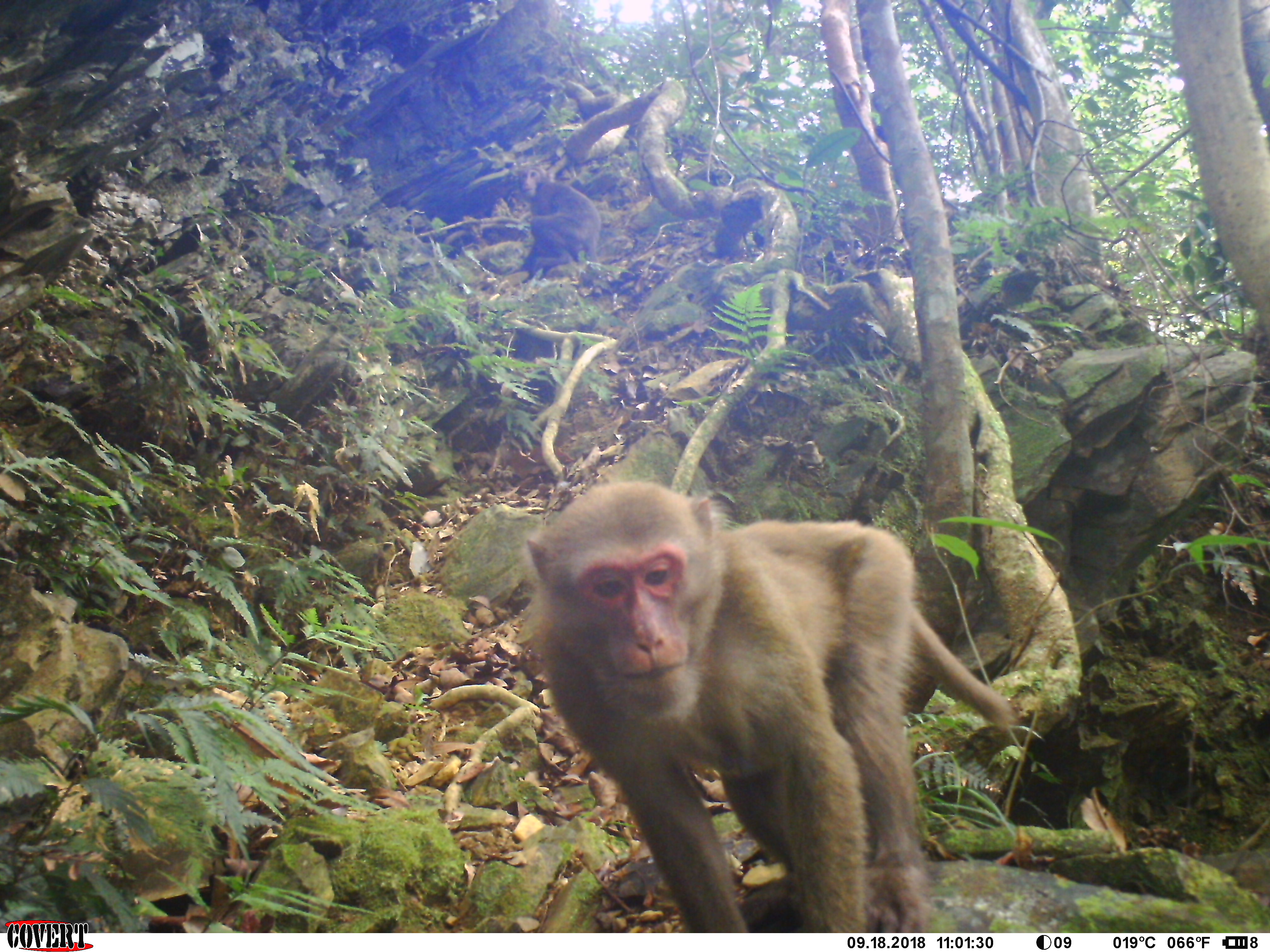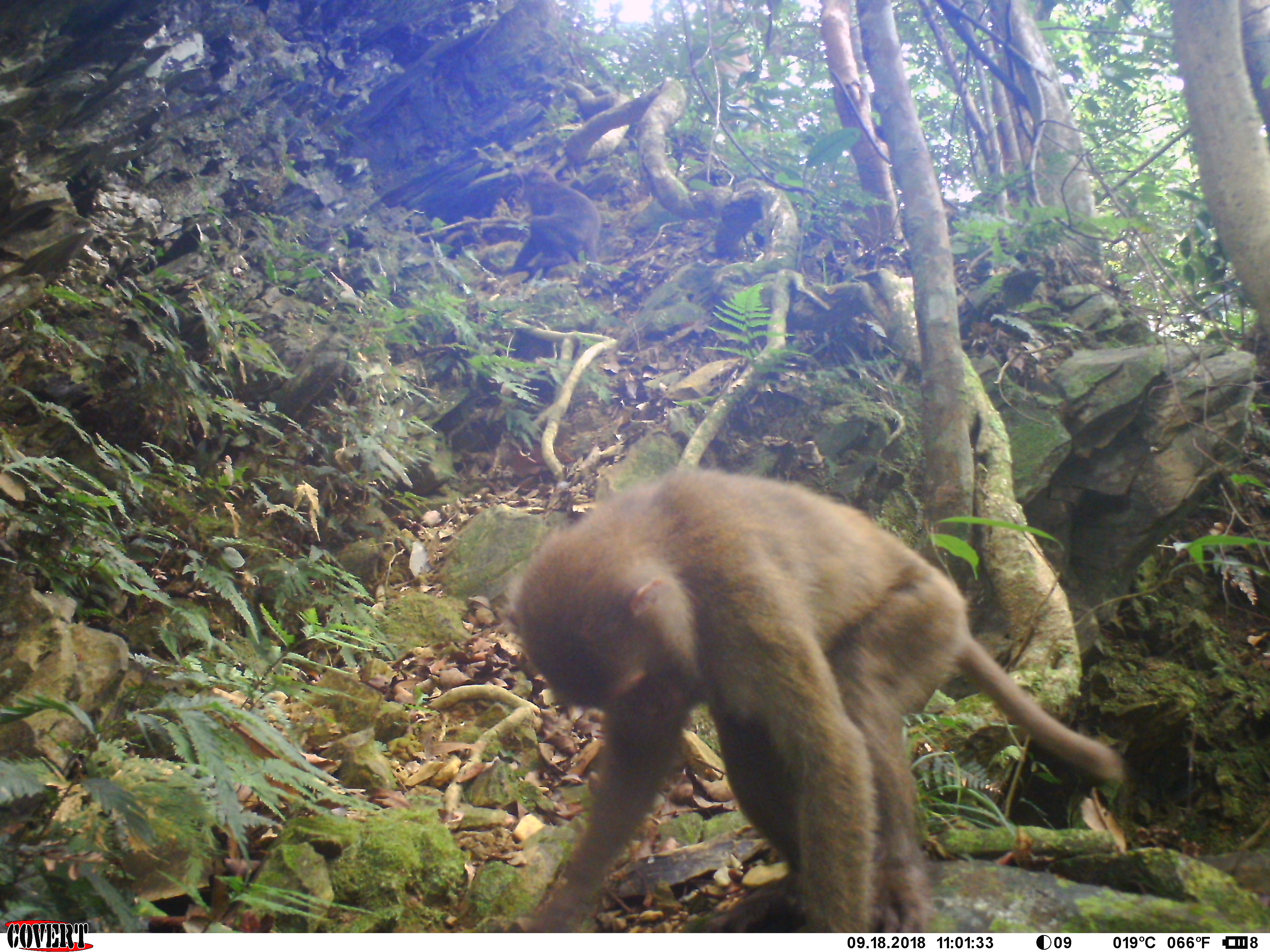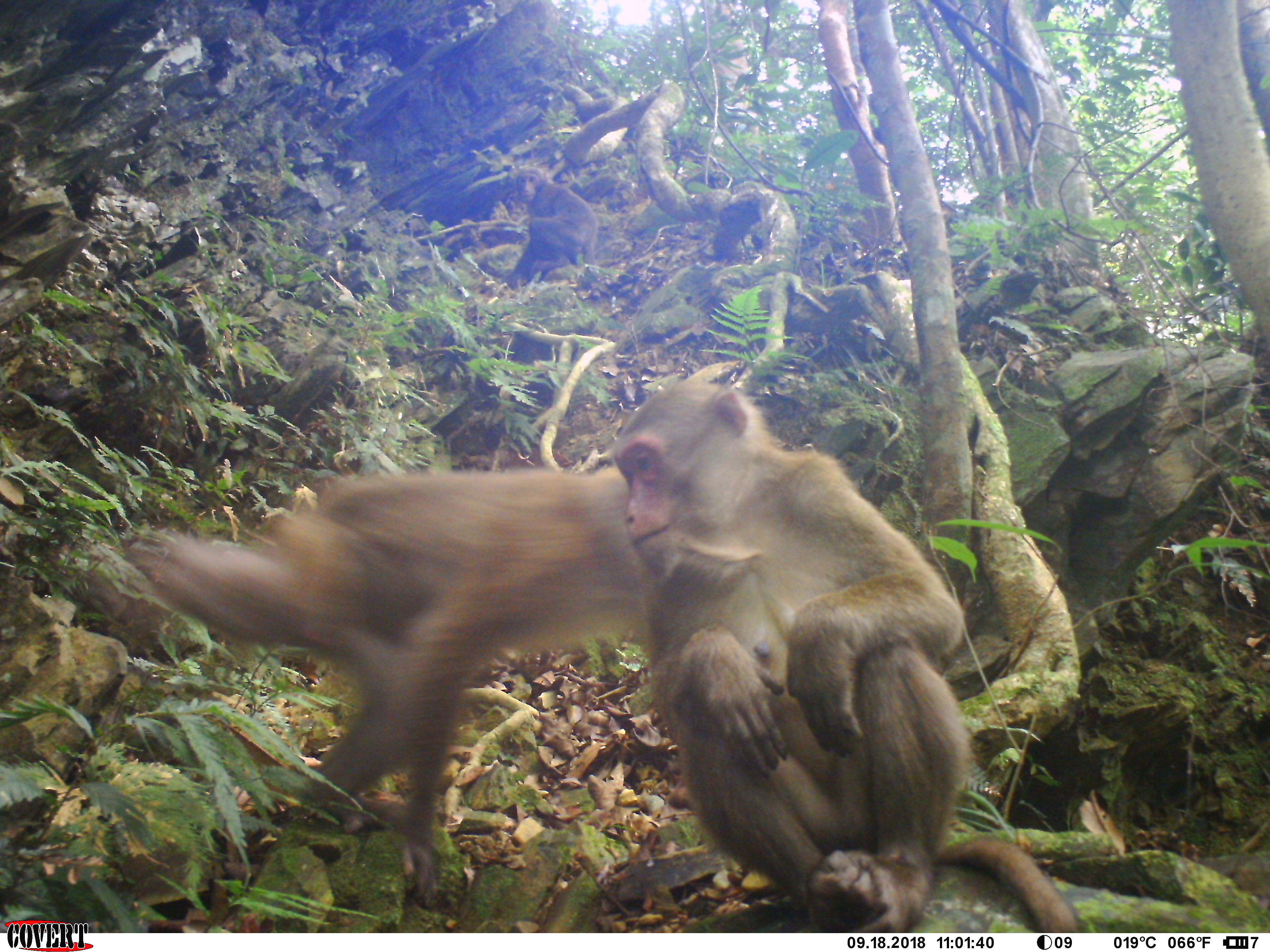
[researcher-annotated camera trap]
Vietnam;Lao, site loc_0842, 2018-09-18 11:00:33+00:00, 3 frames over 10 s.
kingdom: Animalia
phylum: Chordata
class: Mammalia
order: Primates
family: Cercopithecidae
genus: Macaca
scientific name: Macaca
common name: macaques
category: assam or rhesus macaque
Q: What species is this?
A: Assam or rhesus macaque (macaques) (Macaca).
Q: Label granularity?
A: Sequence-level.